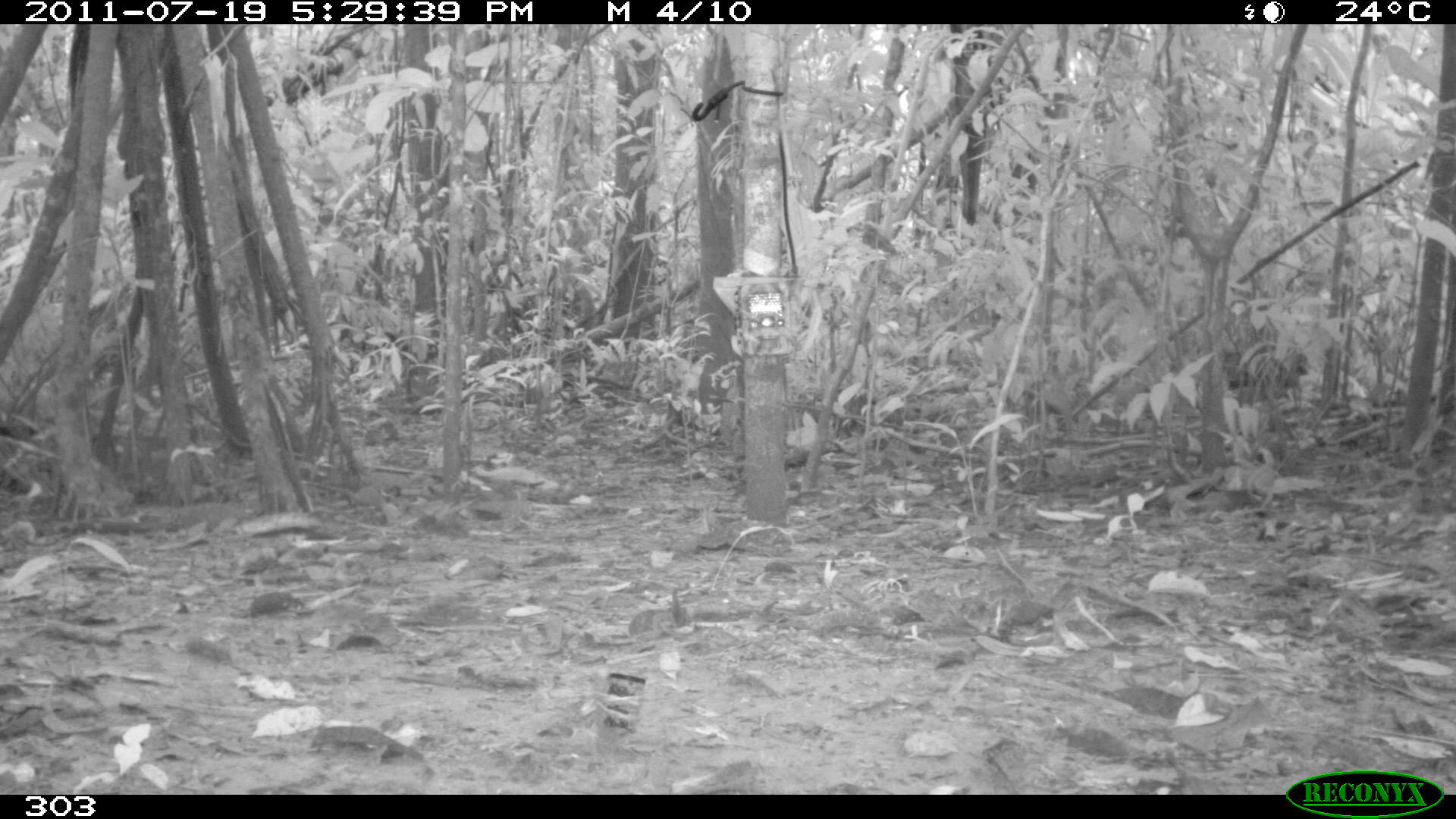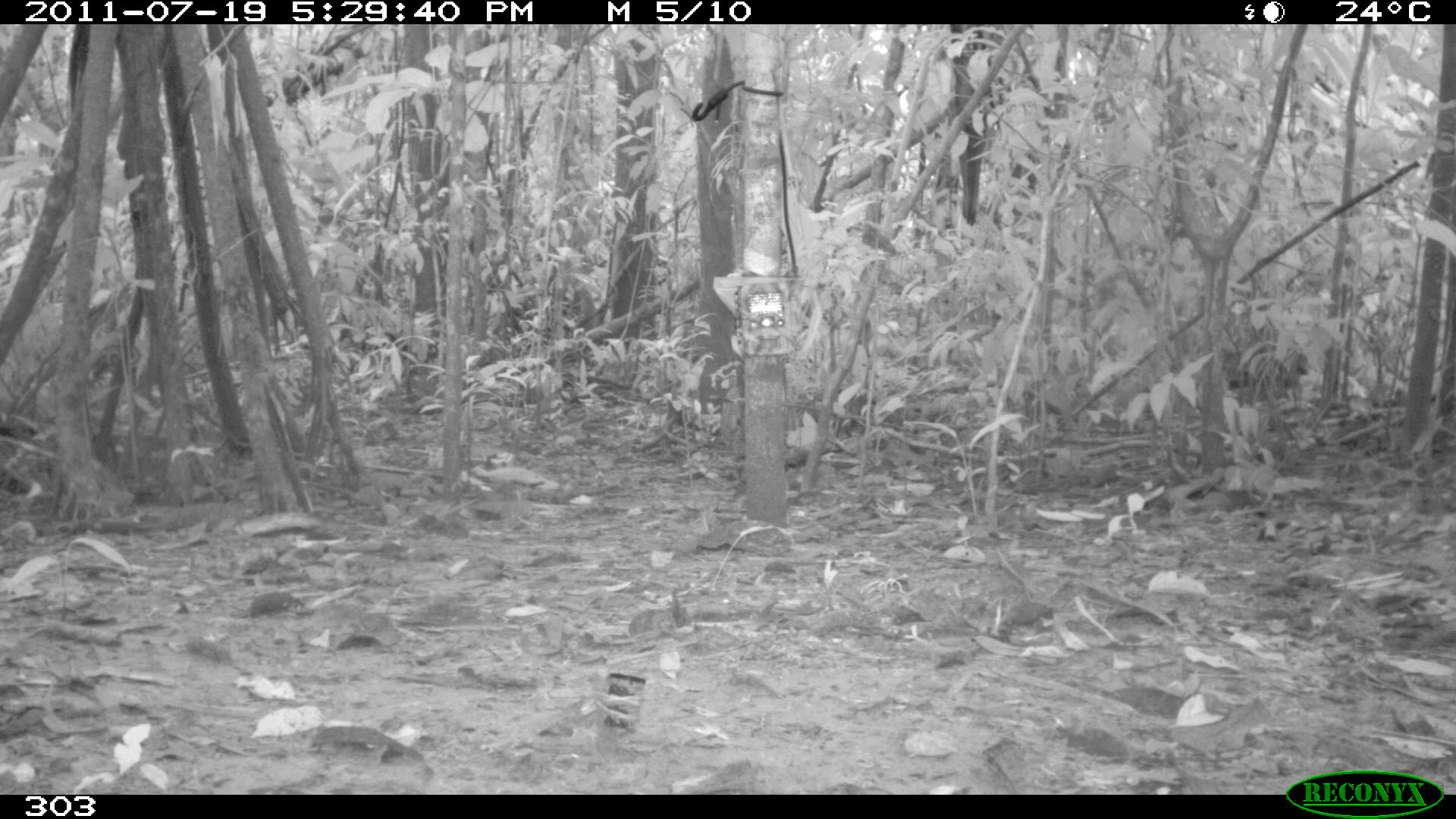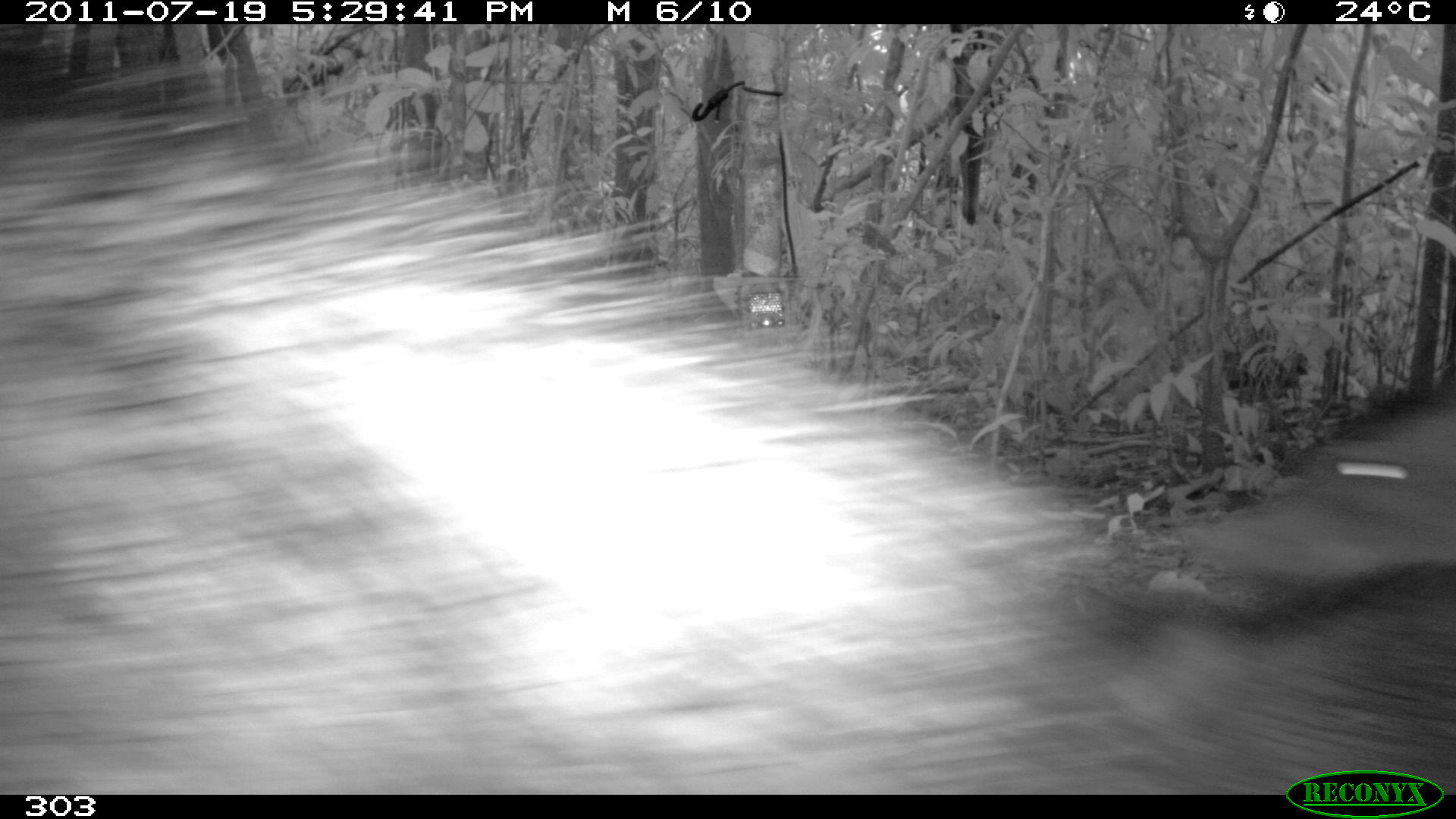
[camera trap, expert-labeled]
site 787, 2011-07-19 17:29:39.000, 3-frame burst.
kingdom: Animalia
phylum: Chordata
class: Mammalia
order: Artiodactyla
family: Tayassuidae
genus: Tayassu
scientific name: Tayassu pecari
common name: white-lipped peccary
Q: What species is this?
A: Tayassu pecari (white-lipped peccary).